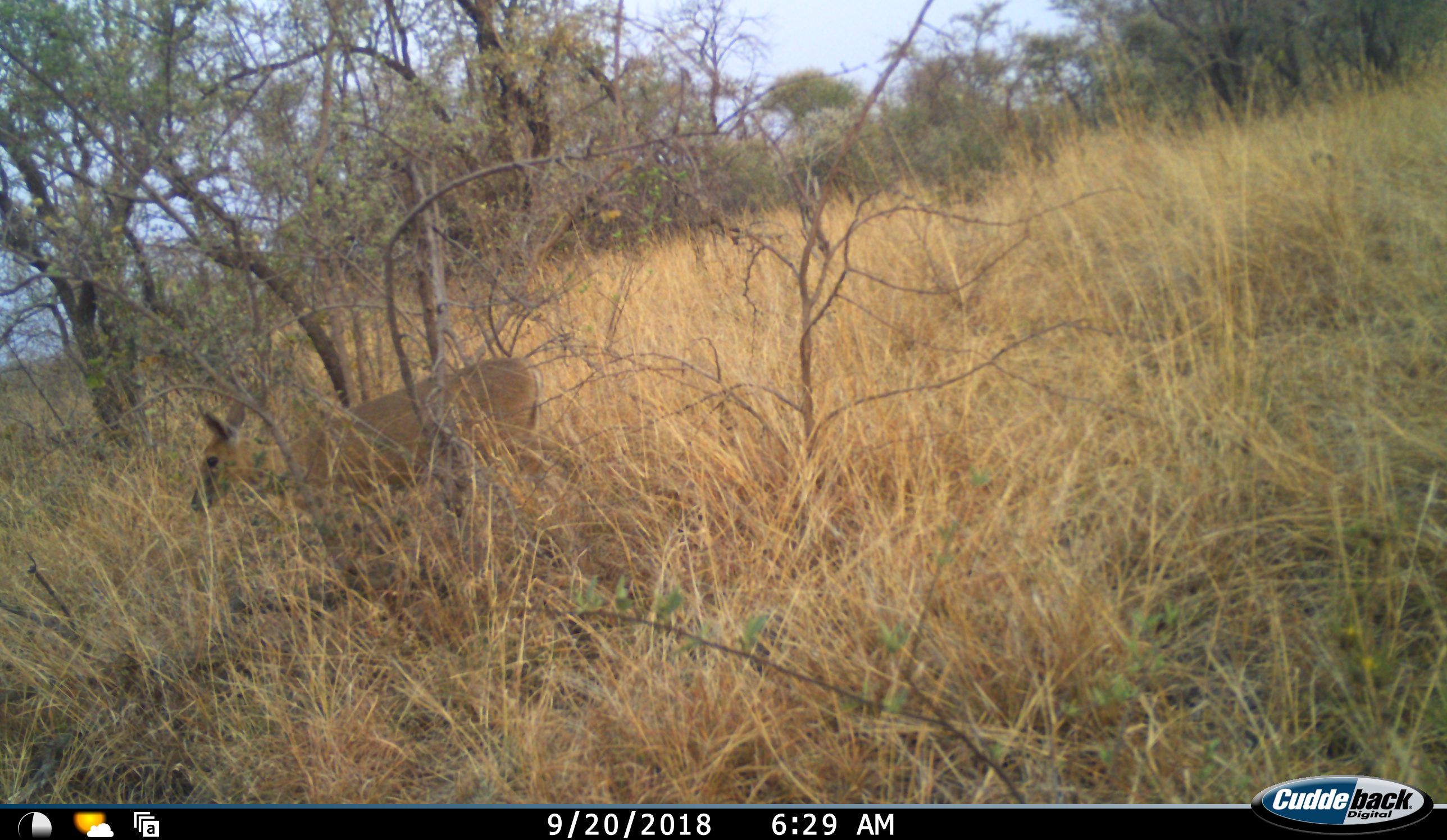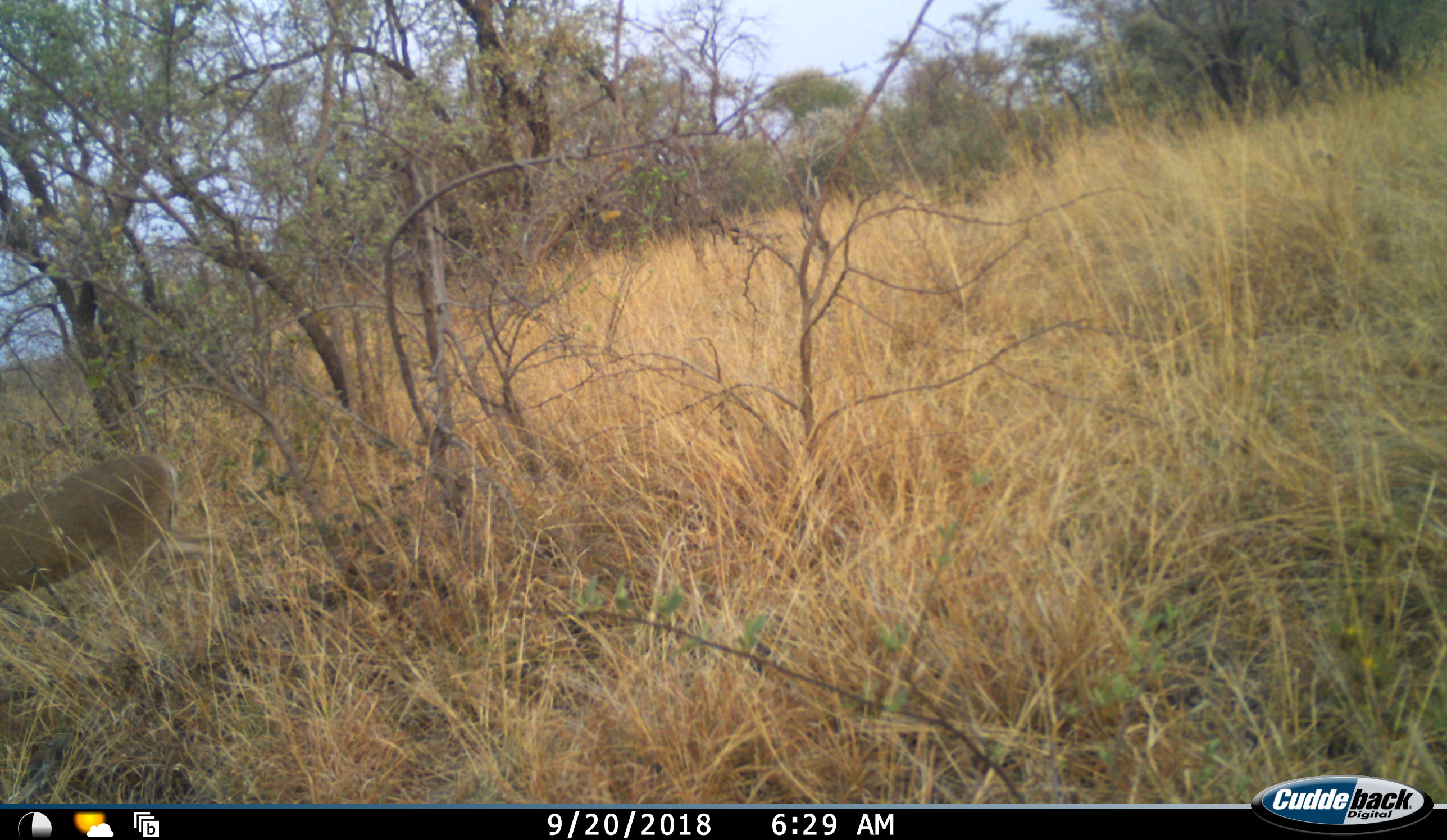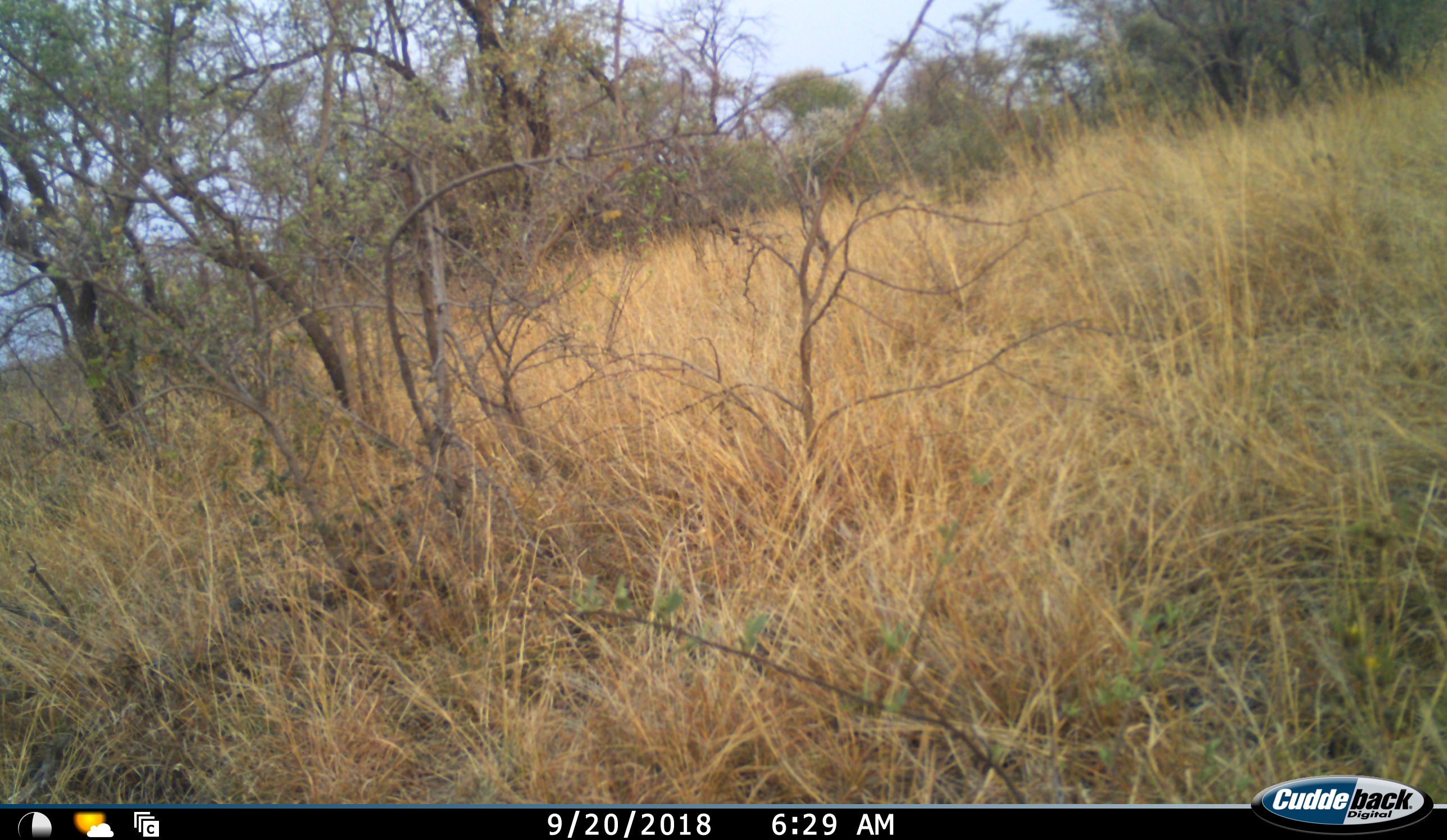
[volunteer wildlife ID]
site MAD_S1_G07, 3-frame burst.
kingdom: Animalia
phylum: Chordata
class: Mammalia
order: Artiodactyla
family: Bovidae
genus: Aepyceros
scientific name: Aepyceros melampus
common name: impala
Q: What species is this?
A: Impala (Aepyceros melampus).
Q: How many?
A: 1.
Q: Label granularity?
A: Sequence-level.